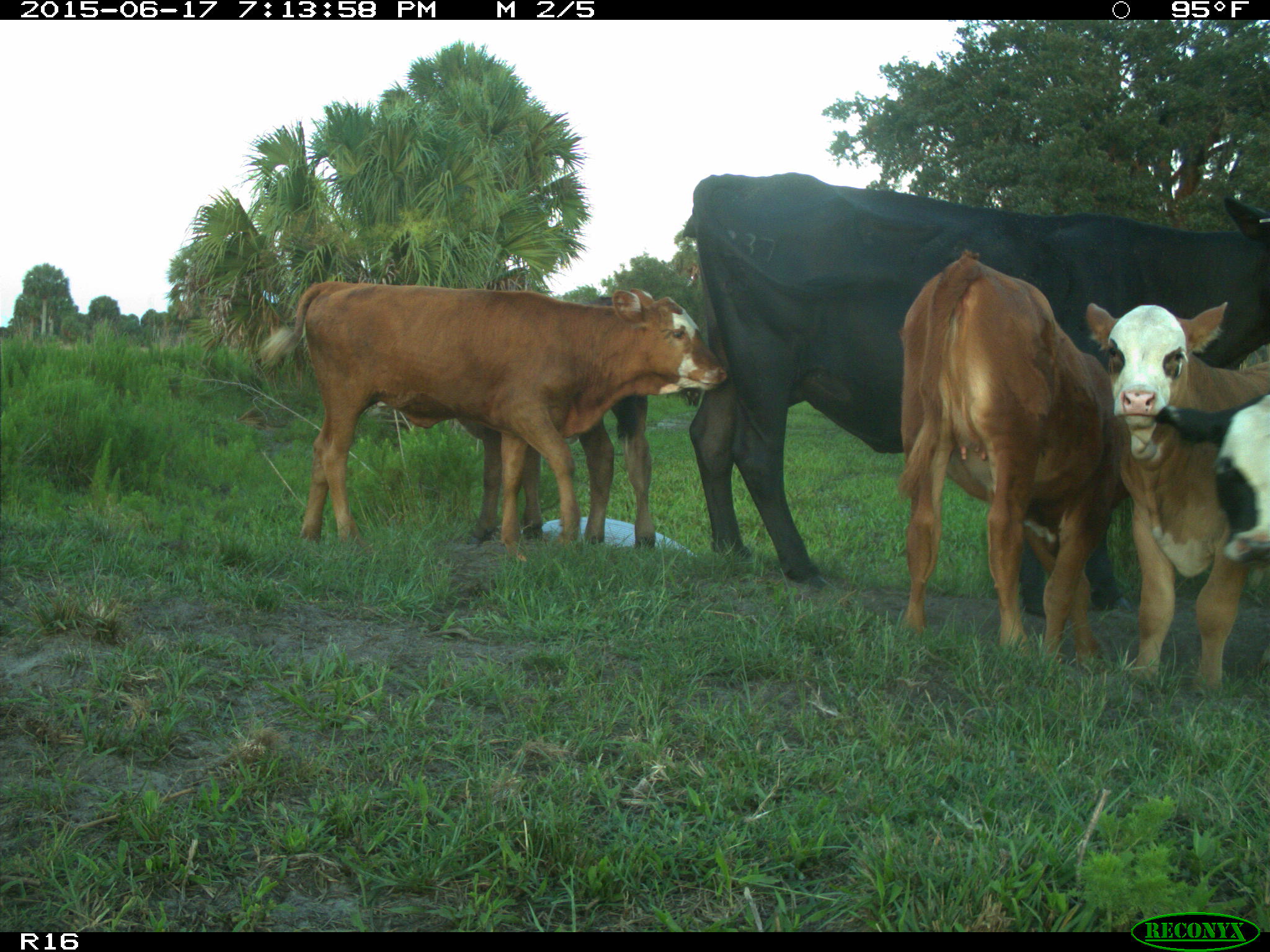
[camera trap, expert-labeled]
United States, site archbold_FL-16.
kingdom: Animalia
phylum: Chordata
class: Mammalia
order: Artiodactyla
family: Bovidae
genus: Bos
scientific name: Bos taurus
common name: domestic cow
Bos taurus (domestic cow).